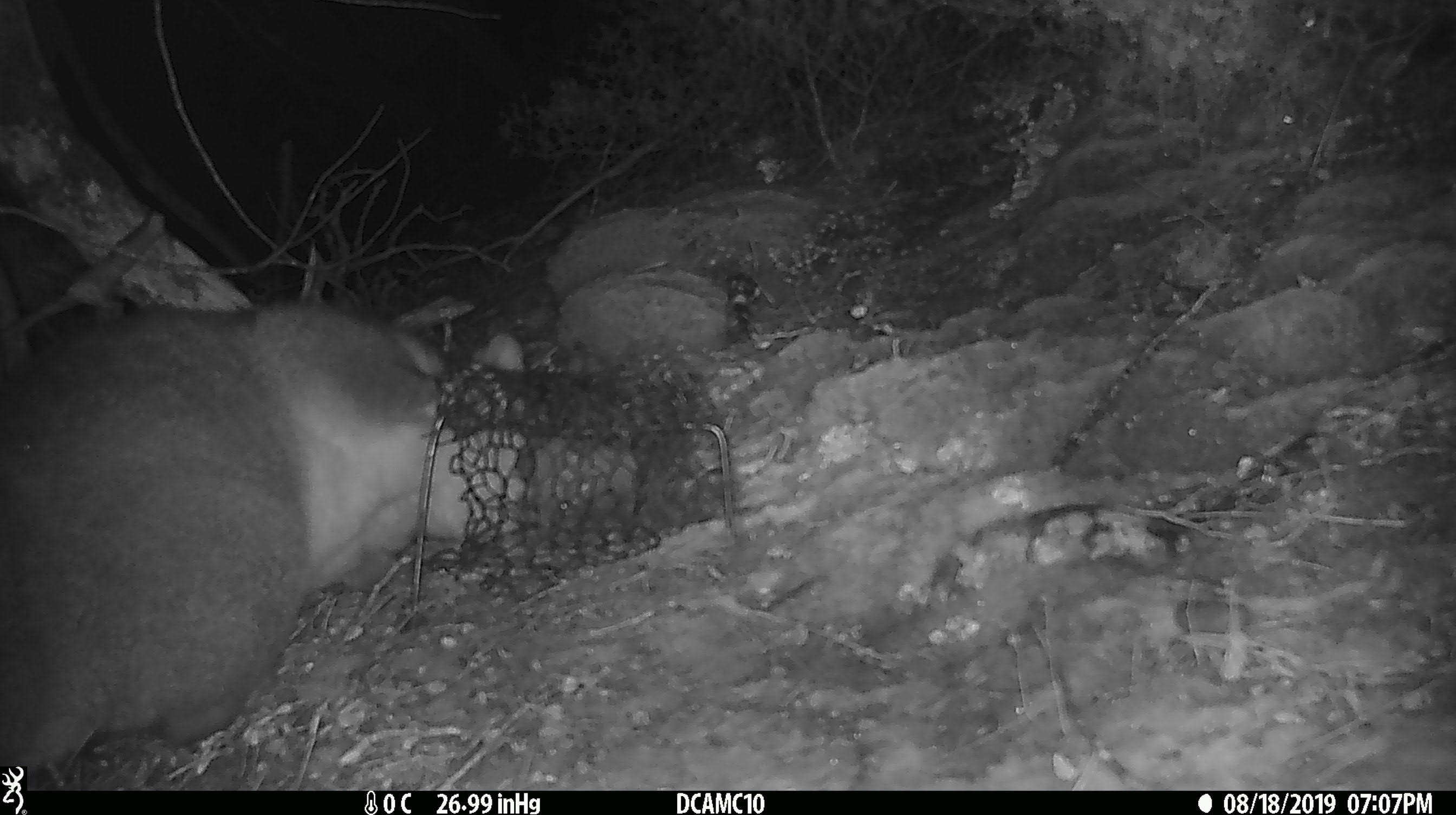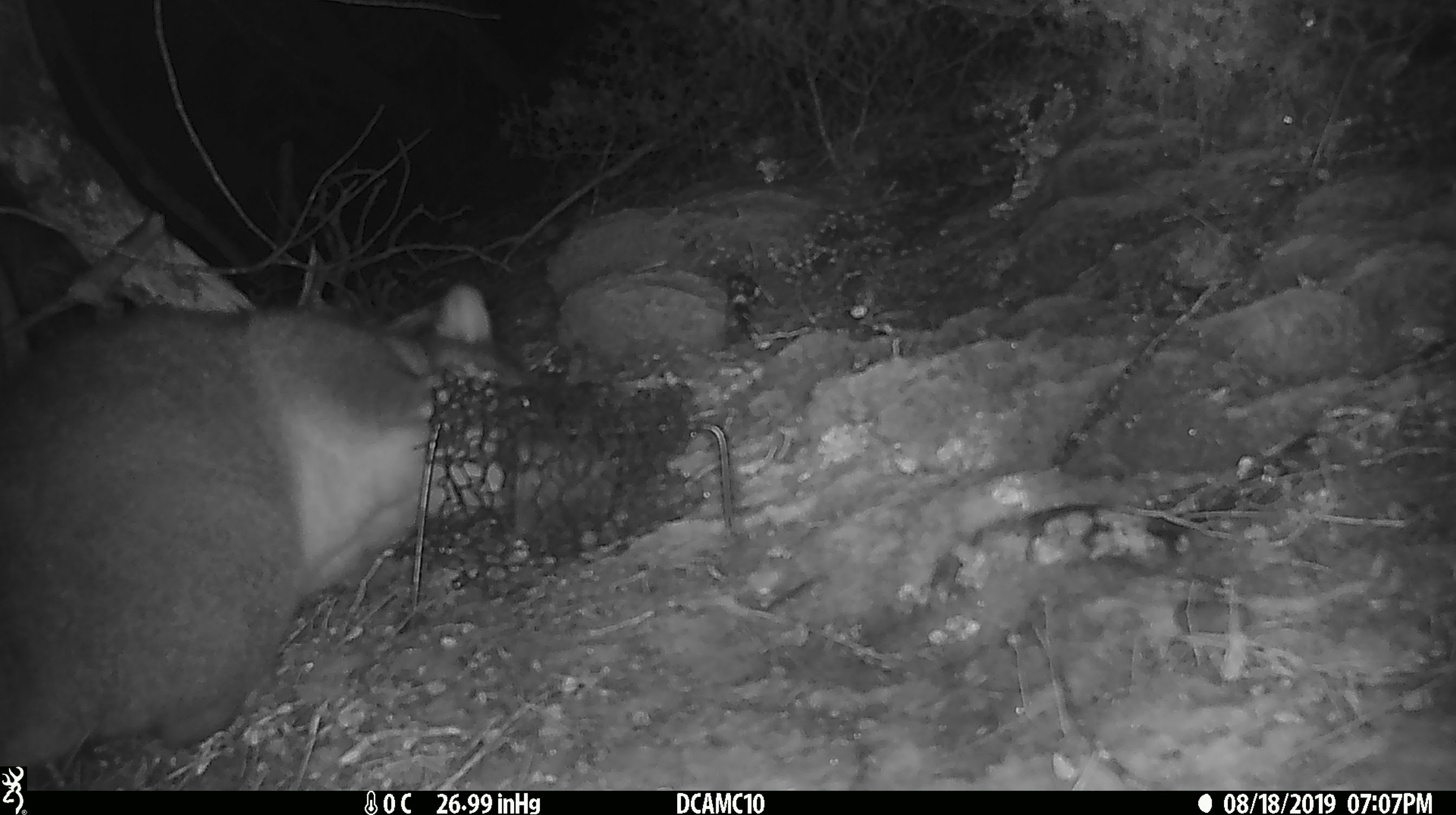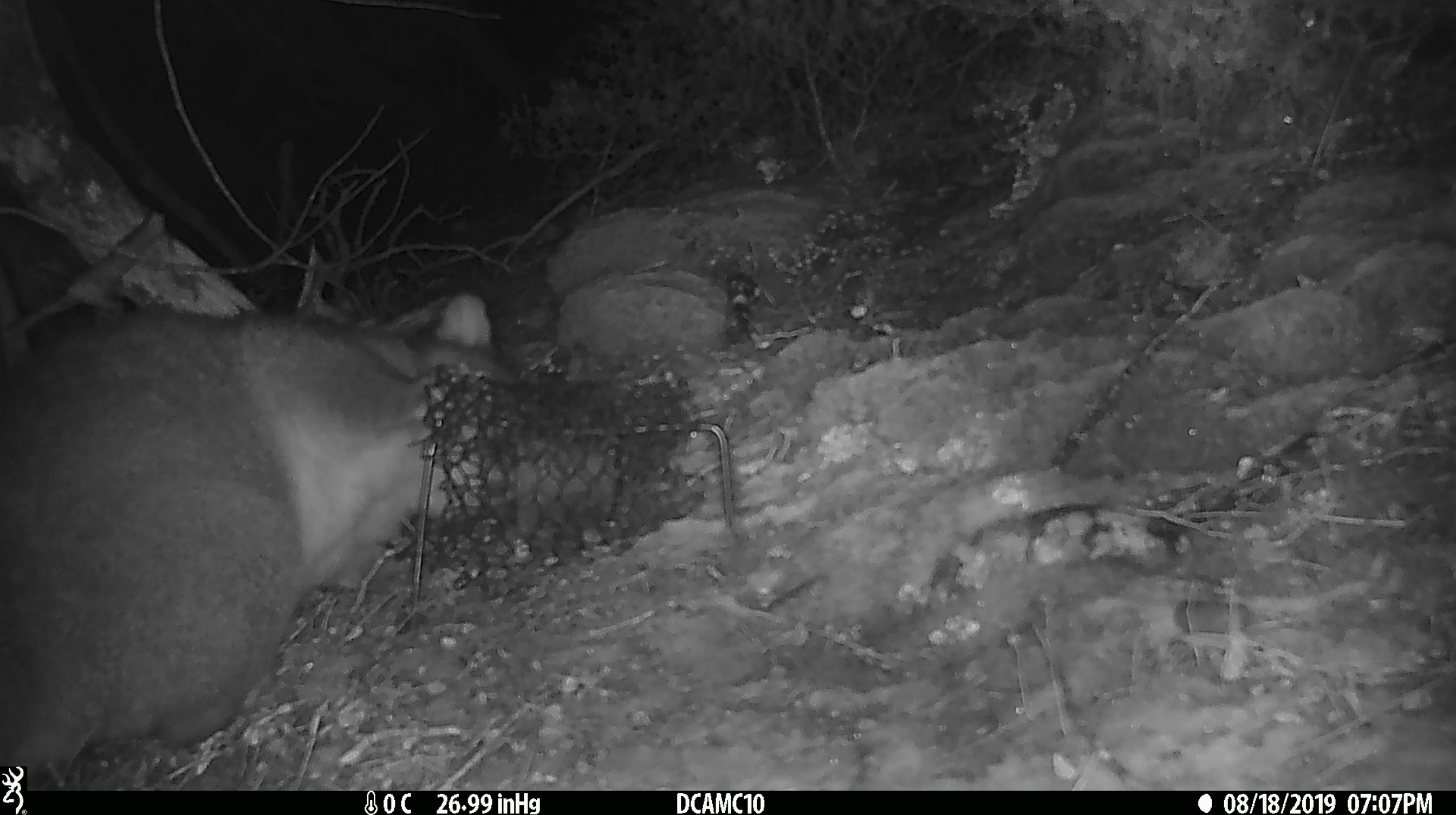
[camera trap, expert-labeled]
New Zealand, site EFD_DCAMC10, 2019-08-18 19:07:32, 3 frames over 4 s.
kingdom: Animalia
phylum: Chordata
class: Mammalia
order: Diprotodontia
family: Phalangeridae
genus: Trichosurus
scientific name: Trichosurus vulpecula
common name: common brushtail possum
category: possum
Possum (common brushtail possum) (Trichosurus vulpecula).